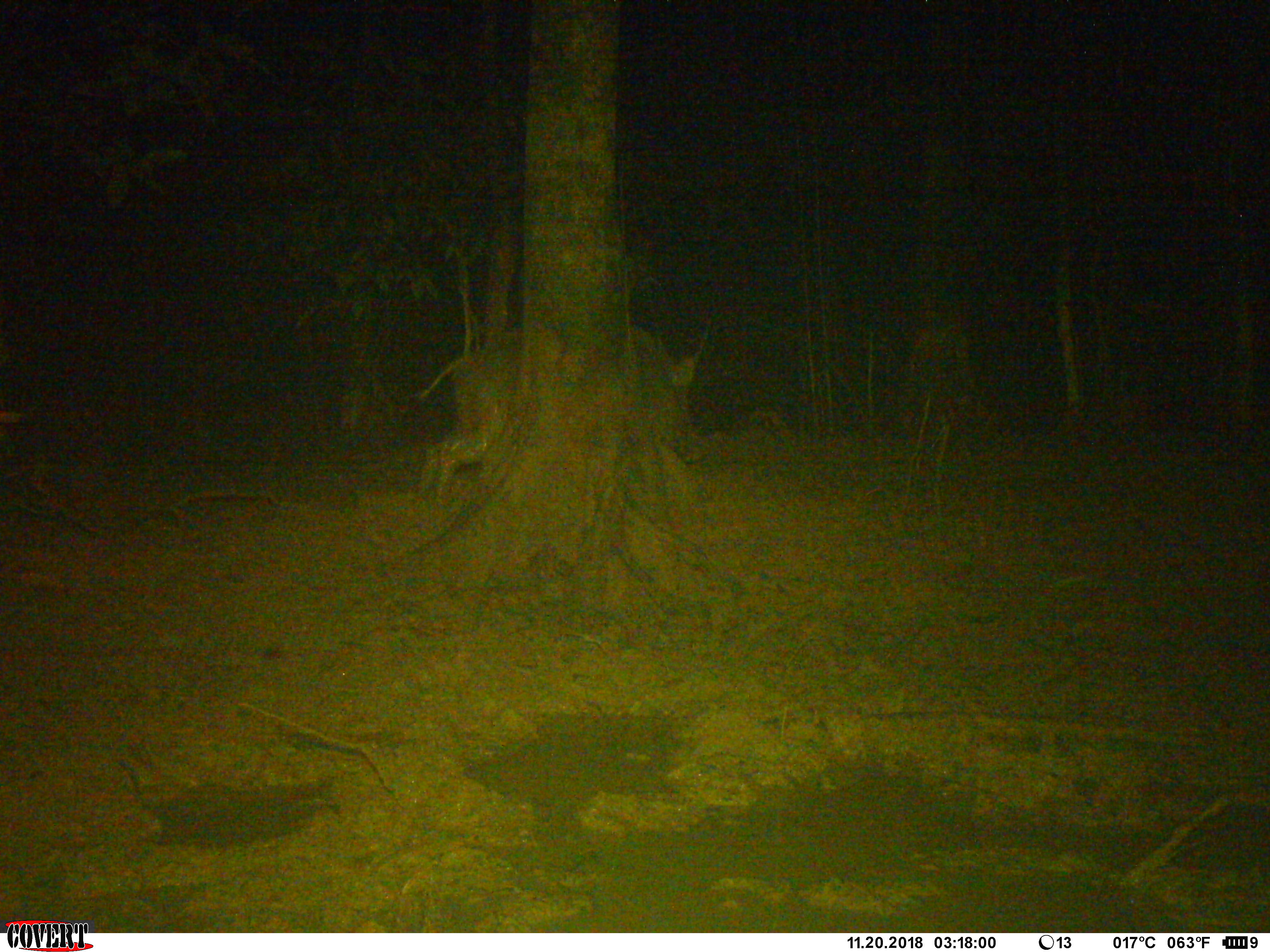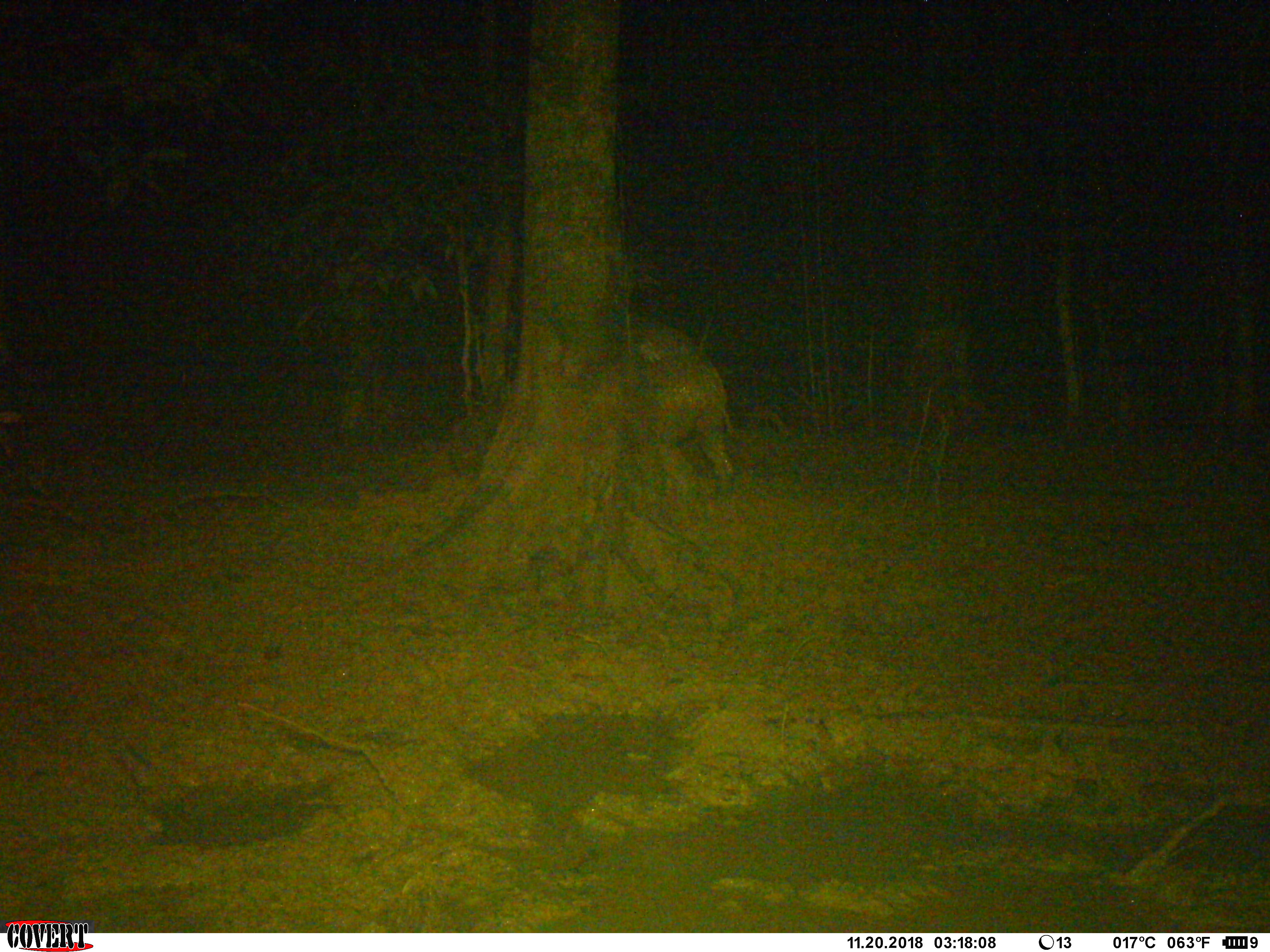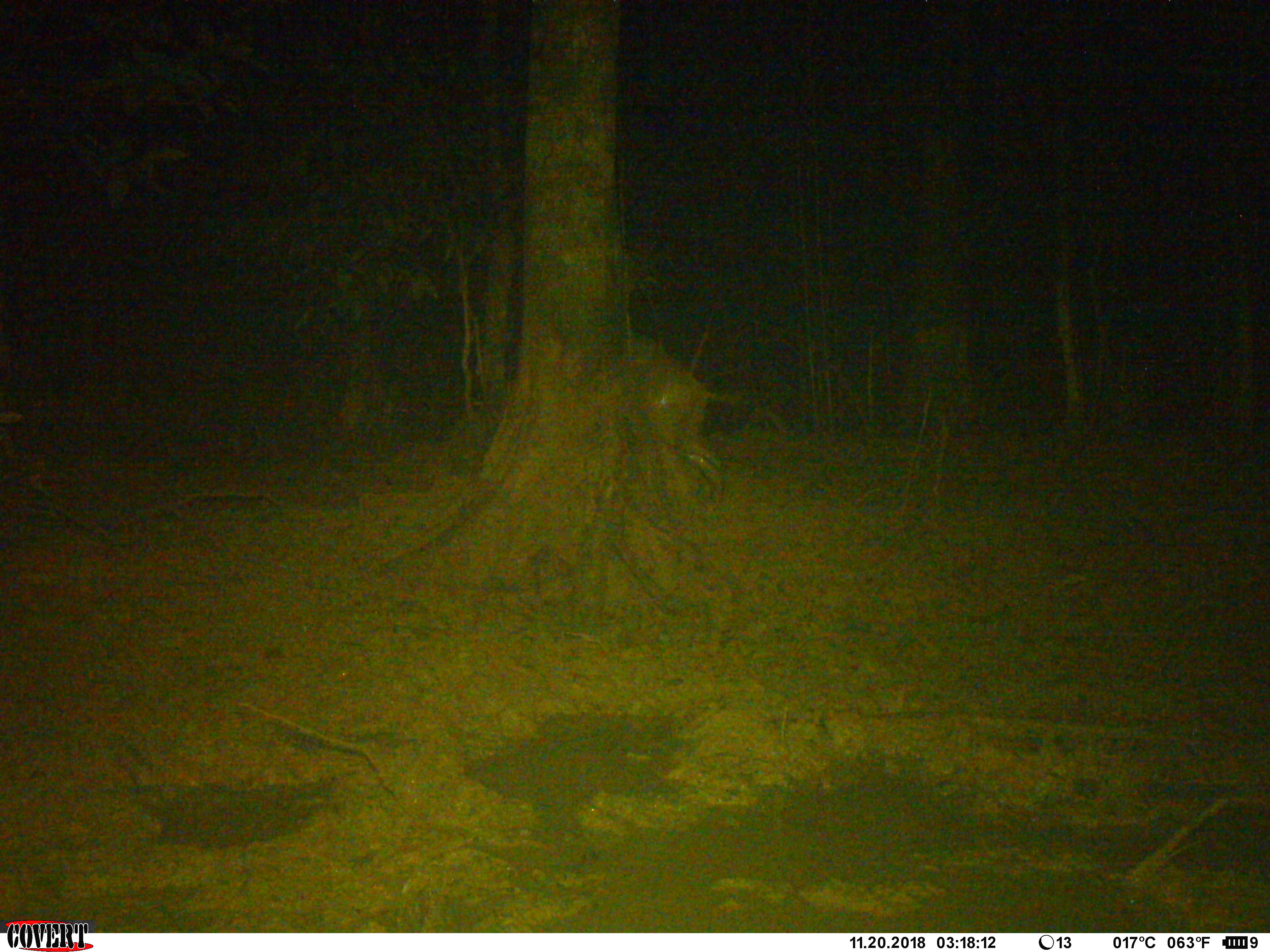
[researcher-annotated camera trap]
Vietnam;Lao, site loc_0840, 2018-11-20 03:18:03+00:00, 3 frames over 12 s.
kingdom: Animalia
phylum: Chordata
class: Mammalia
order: Artiodactyla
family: Suidae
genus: Sus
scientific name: Sus scrofa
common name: eurasian wild pig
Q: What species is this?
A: Eurasian wild pig (Sus scrofa).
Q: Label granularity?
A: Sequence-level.